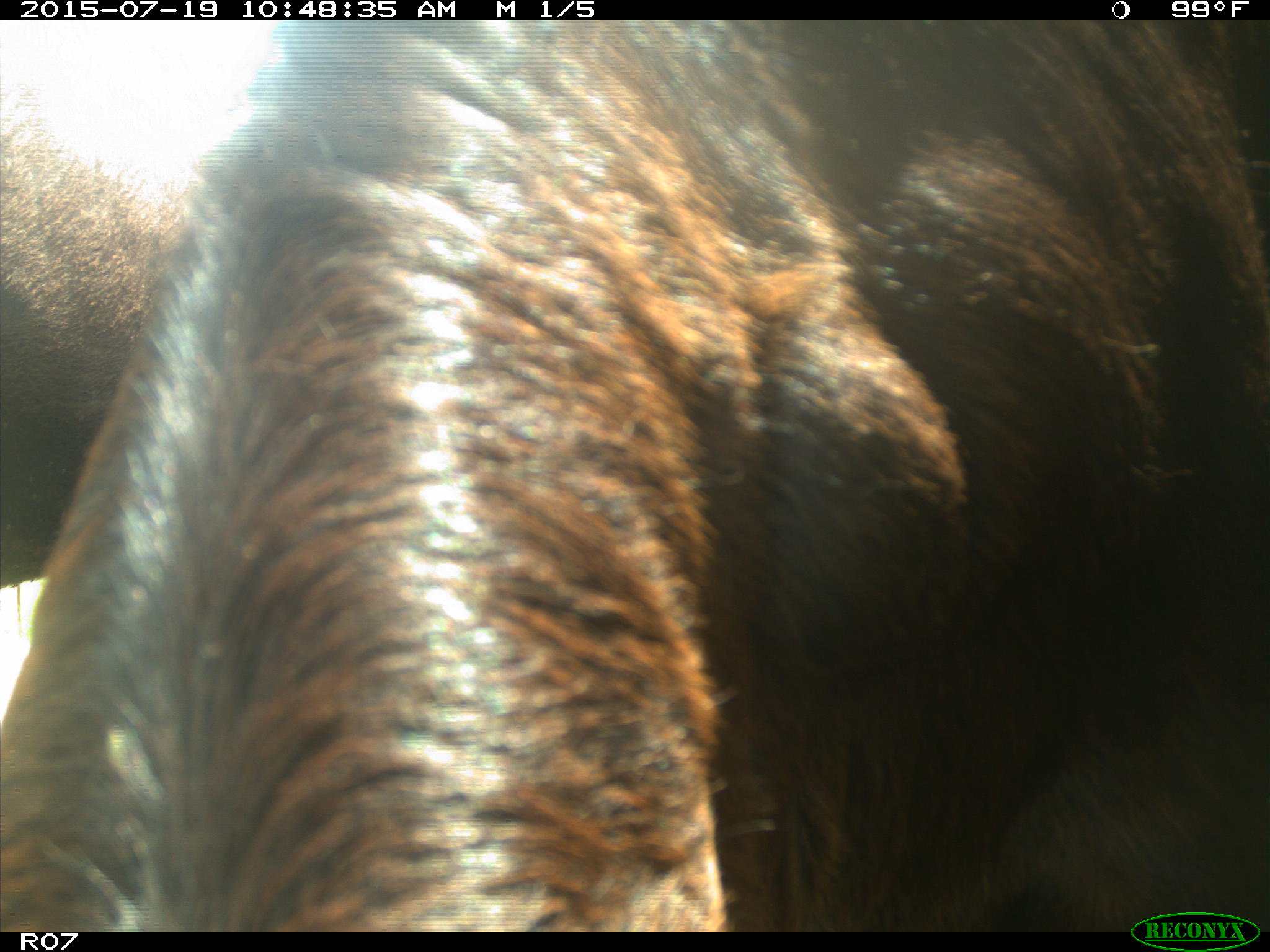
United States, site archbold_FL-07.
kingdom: Animalia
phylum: Chordata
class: Mammalia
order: Artiodactyla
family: Bovidae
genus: Bos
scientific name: Bos taurus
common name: domestic cow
Bos taurus (domestic cow).